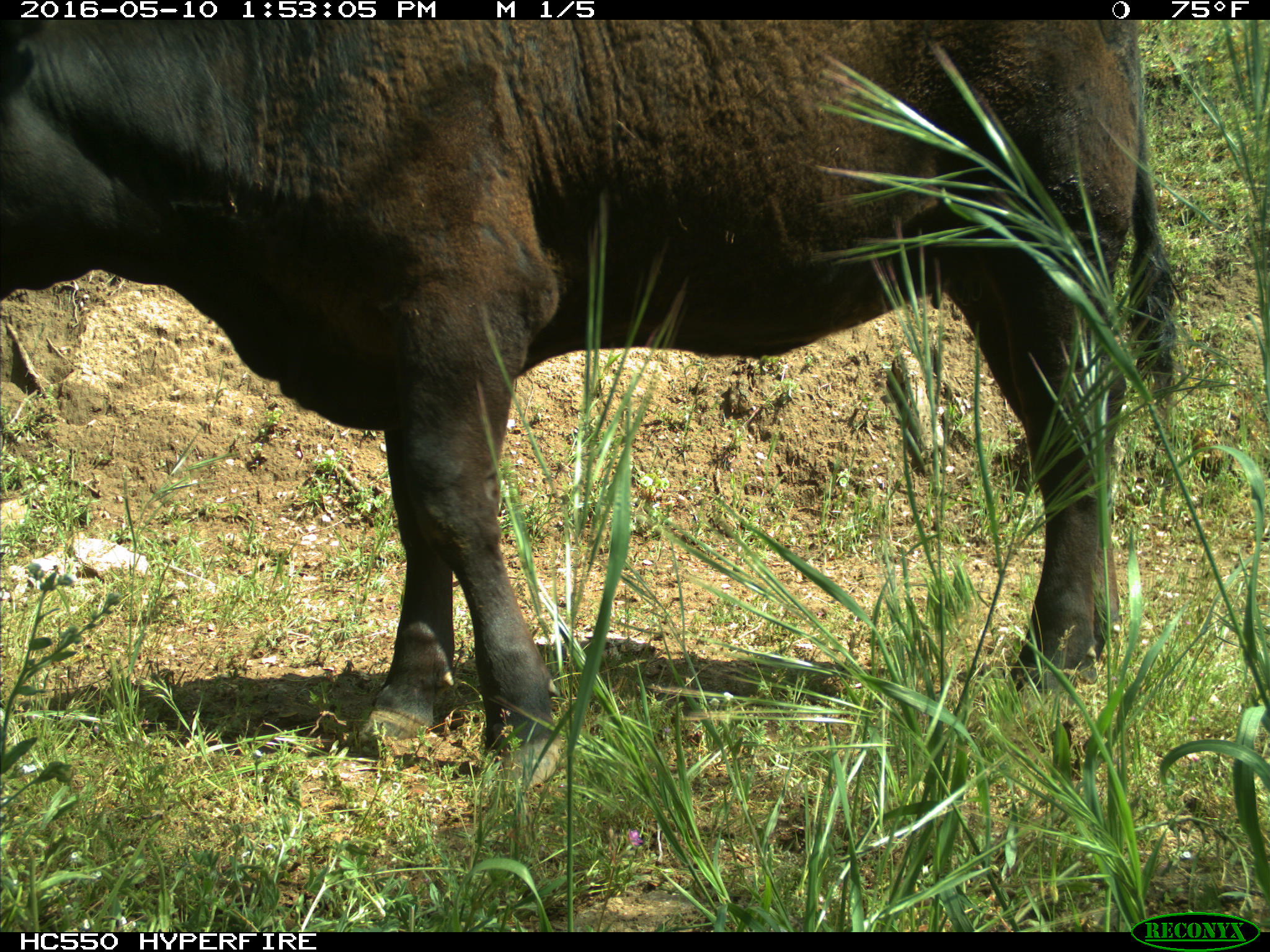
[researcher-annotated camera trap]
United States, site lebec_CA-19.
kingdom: Animalia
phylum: Chordata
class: Mammalia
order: Artiodactyla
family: Bovidae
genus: Bos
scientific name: Bos taurus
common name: domestic cow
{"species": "Bos taurus (domestic cow)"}